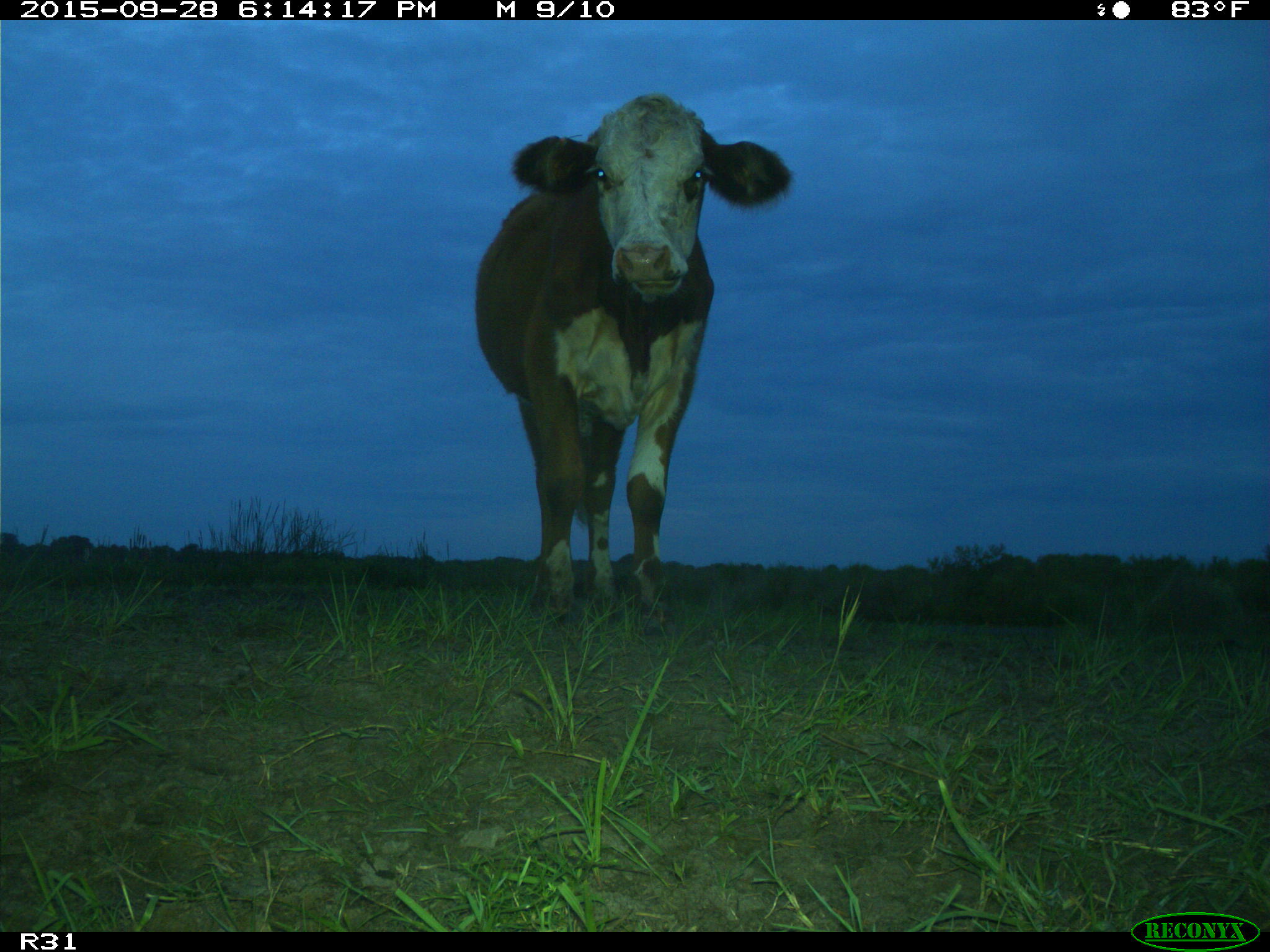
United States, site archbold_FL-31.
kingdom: Animalia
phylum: Chordata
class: Mammalia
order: Artiodactyla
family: Bovidae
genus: Bos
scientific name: Bos taurus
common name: domestic cow